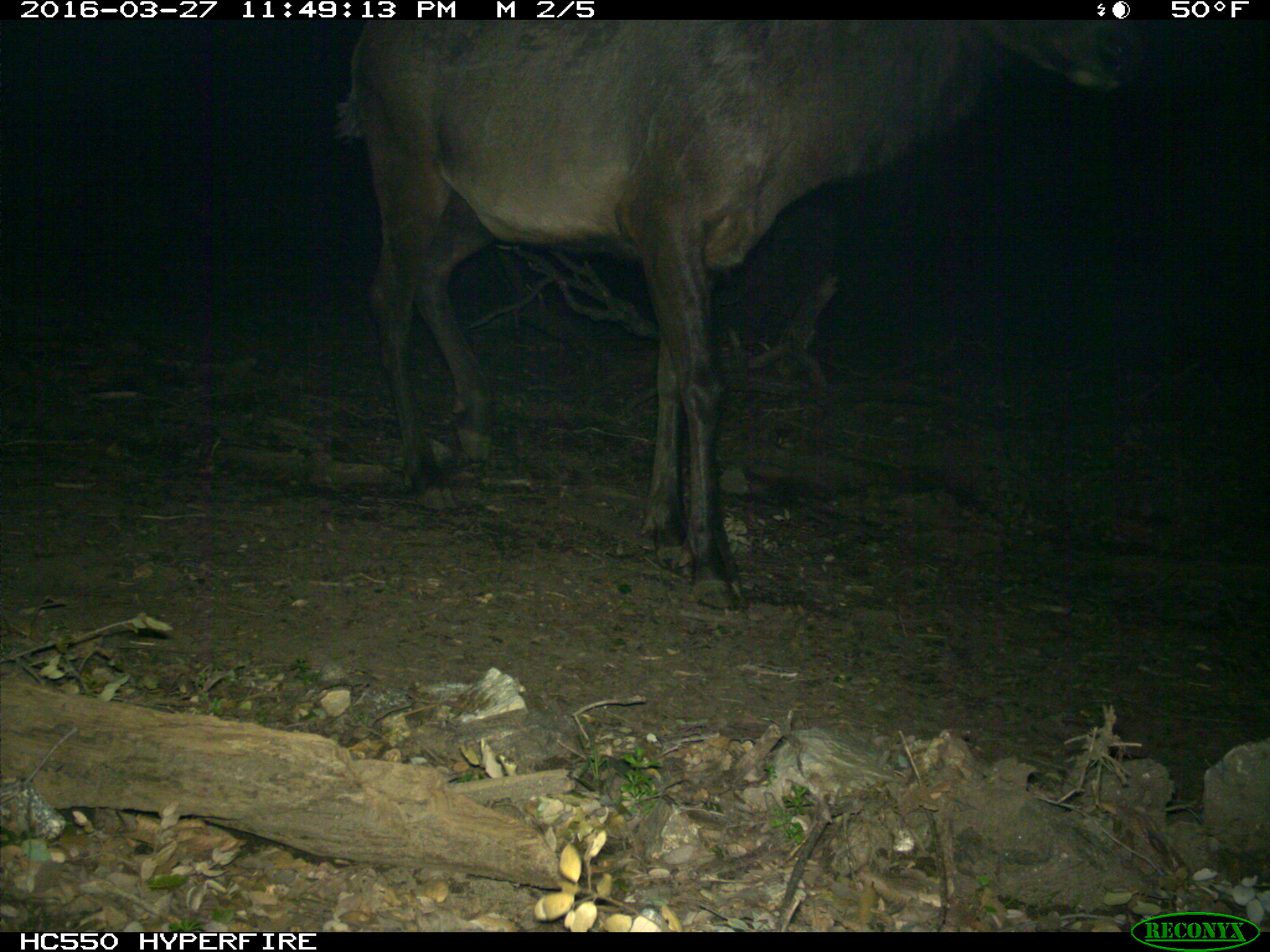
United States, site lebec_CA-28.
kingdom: Animalia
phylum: Chordata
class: Mammalia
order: Artiodactyla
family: Cervidae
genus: Cervus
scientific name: Cervus canadensis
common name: elk